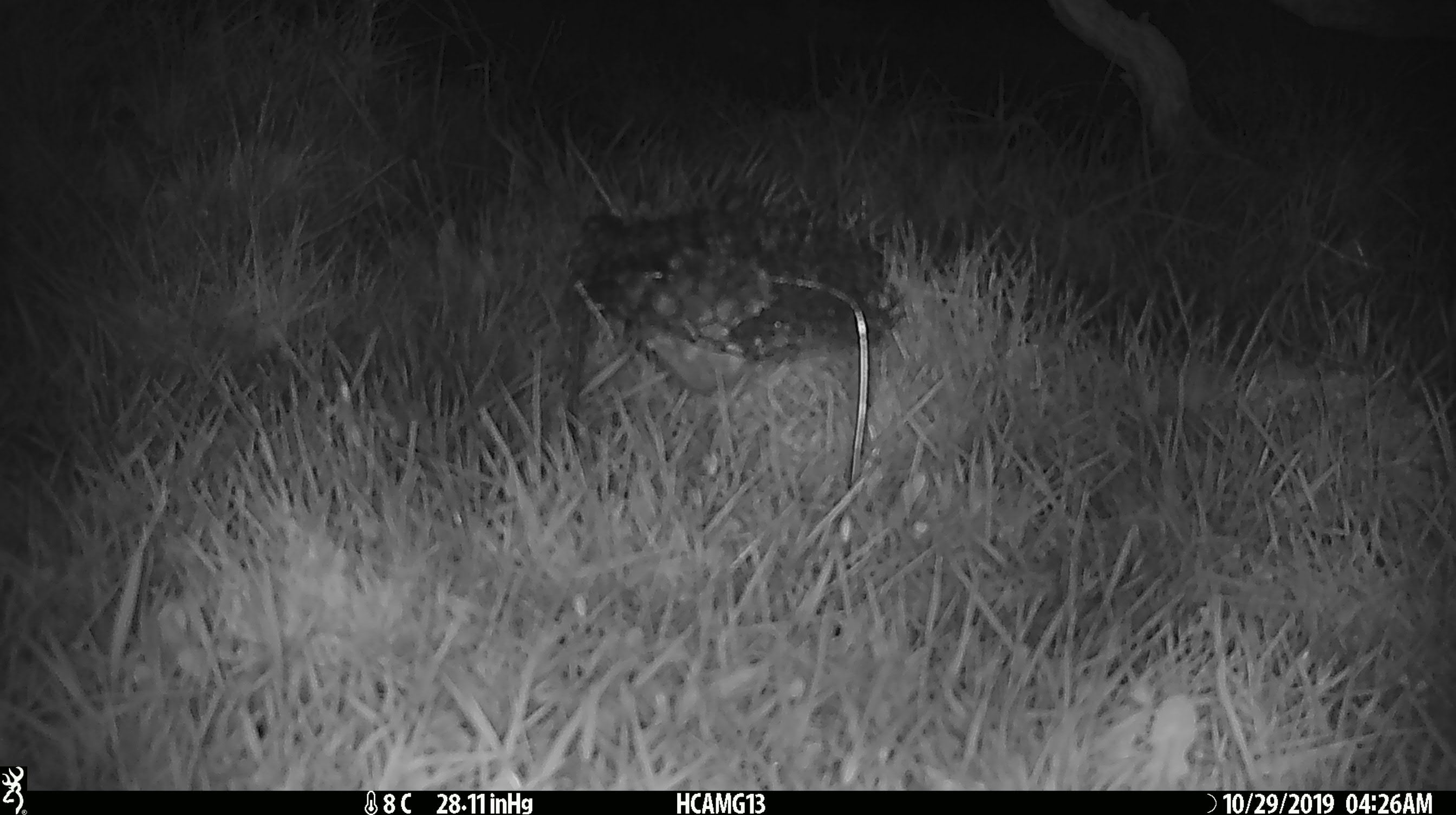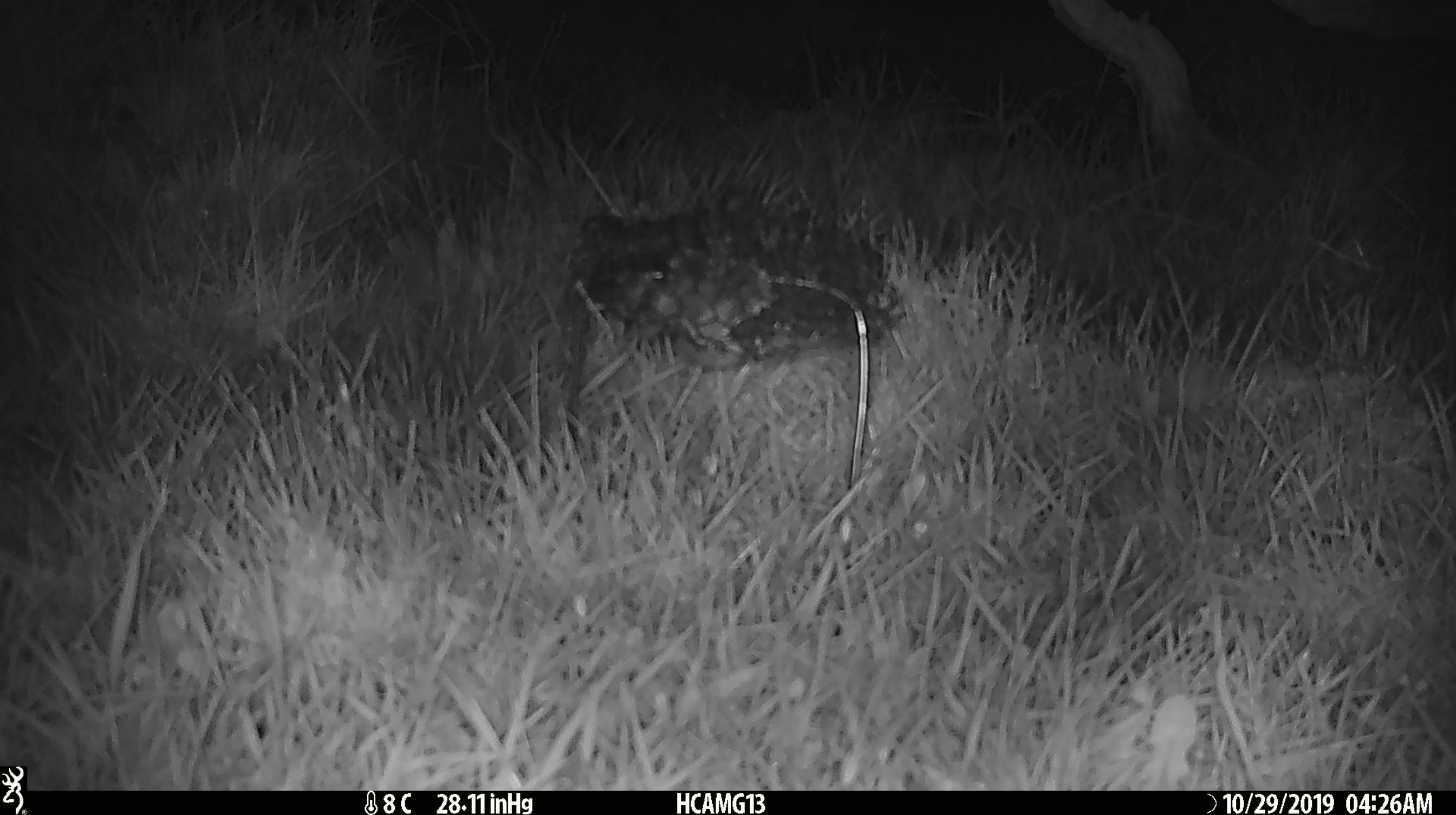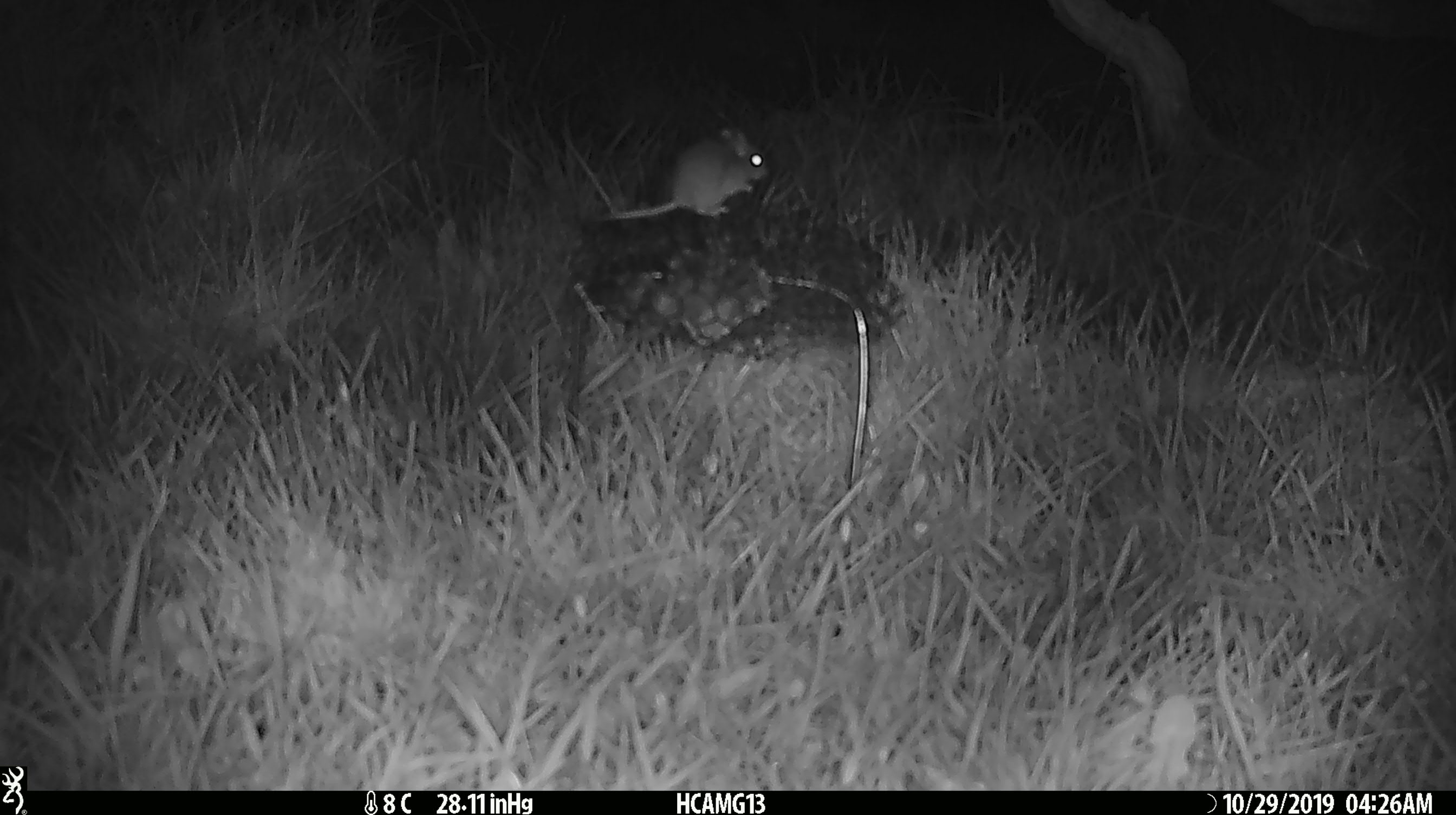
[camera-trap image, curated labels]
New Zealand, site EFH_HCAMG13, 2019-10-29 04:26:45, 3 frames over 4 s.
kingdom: Animalia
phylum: Chordata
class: Mammalia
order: Rodentia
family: Muridae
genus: Mus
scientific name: Mus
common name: mouse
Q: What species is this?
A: Mouse (Mus).